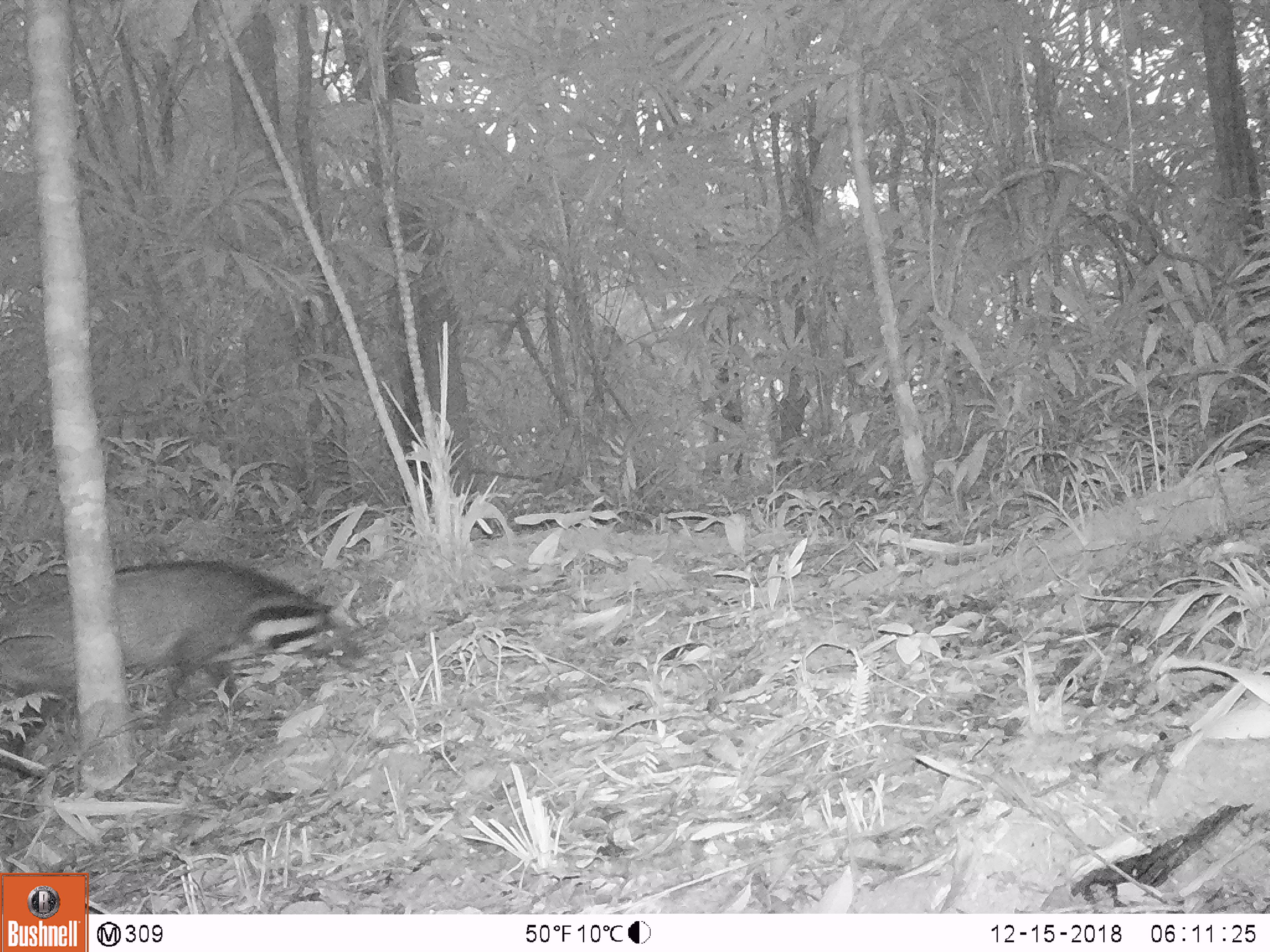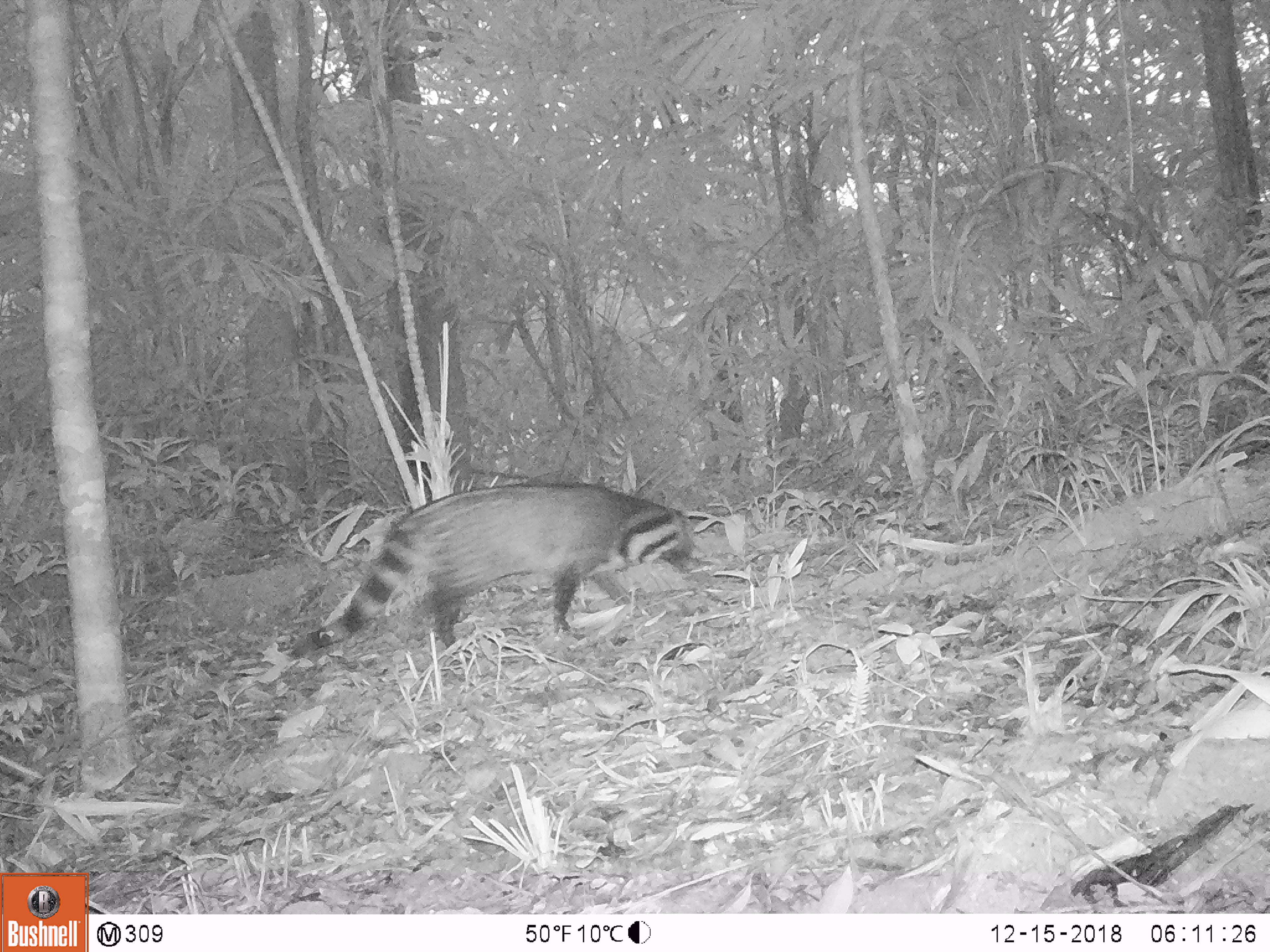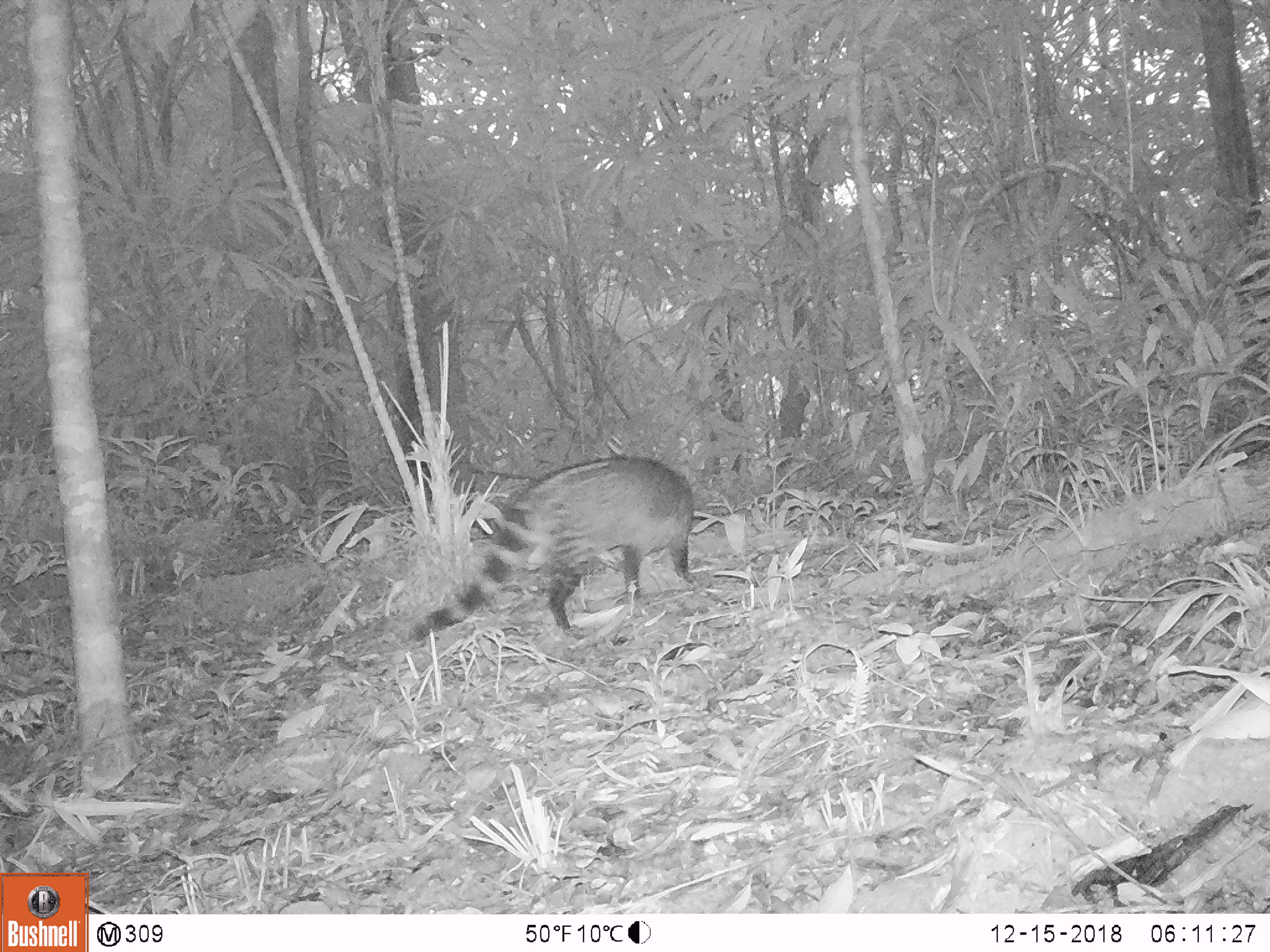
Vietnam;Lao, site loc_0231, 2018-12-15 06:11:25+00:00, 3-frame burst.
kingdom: Animalia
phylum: Chordata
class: Mammalia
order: Carnivora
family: Viverridae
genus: Viverra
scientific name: Viverra zibetha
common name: large indian civet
Large indian civet (Viverra zibetha). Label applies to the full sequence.